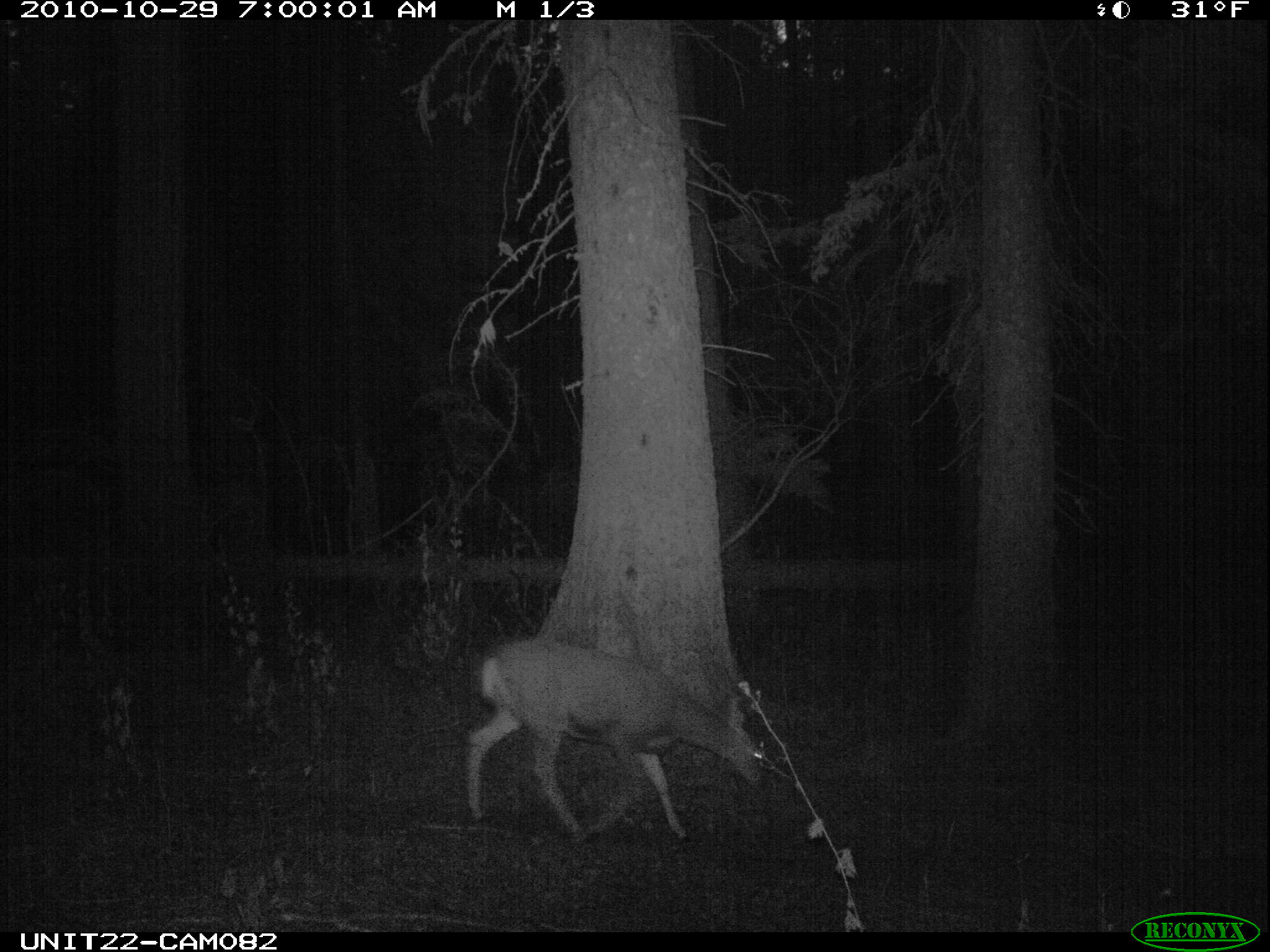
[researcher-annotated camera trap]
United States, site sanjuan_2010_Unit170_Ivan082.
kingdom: Animalia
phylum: Chordata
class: Mammalia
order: Artiodactyla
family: Cervidae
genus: Odocoileus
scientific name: Odocoileus hemionus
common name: mule deer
Odocoileus hemionus (mule deer).